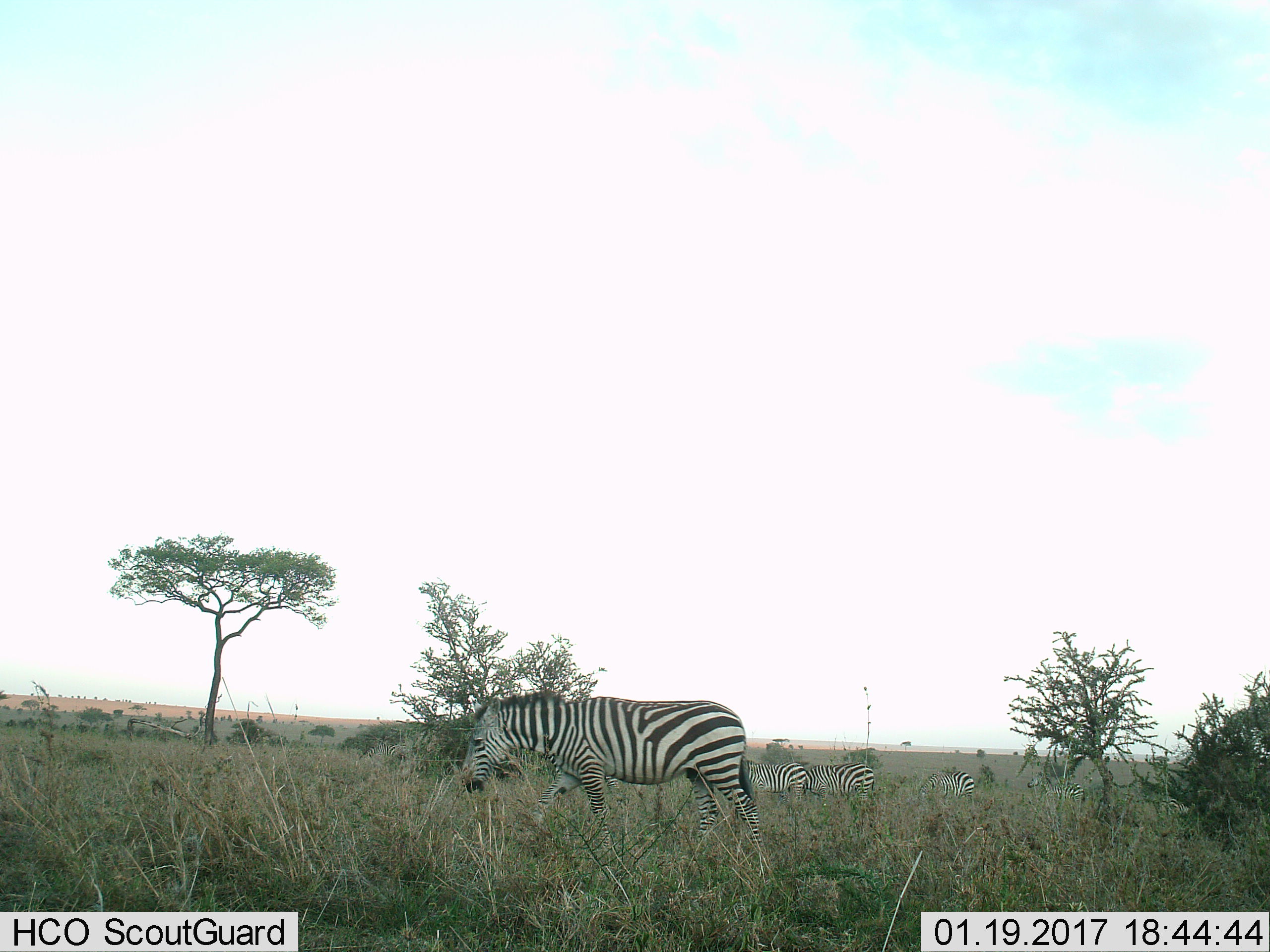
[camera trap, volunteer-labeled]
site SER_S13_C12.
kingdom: Animalia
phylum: Chordata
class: Mammalia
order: Perissodactyla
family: Equidae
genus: Equus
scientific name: Equus quagga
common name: plains zebra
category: zebraplains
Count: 7.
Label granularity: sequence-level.